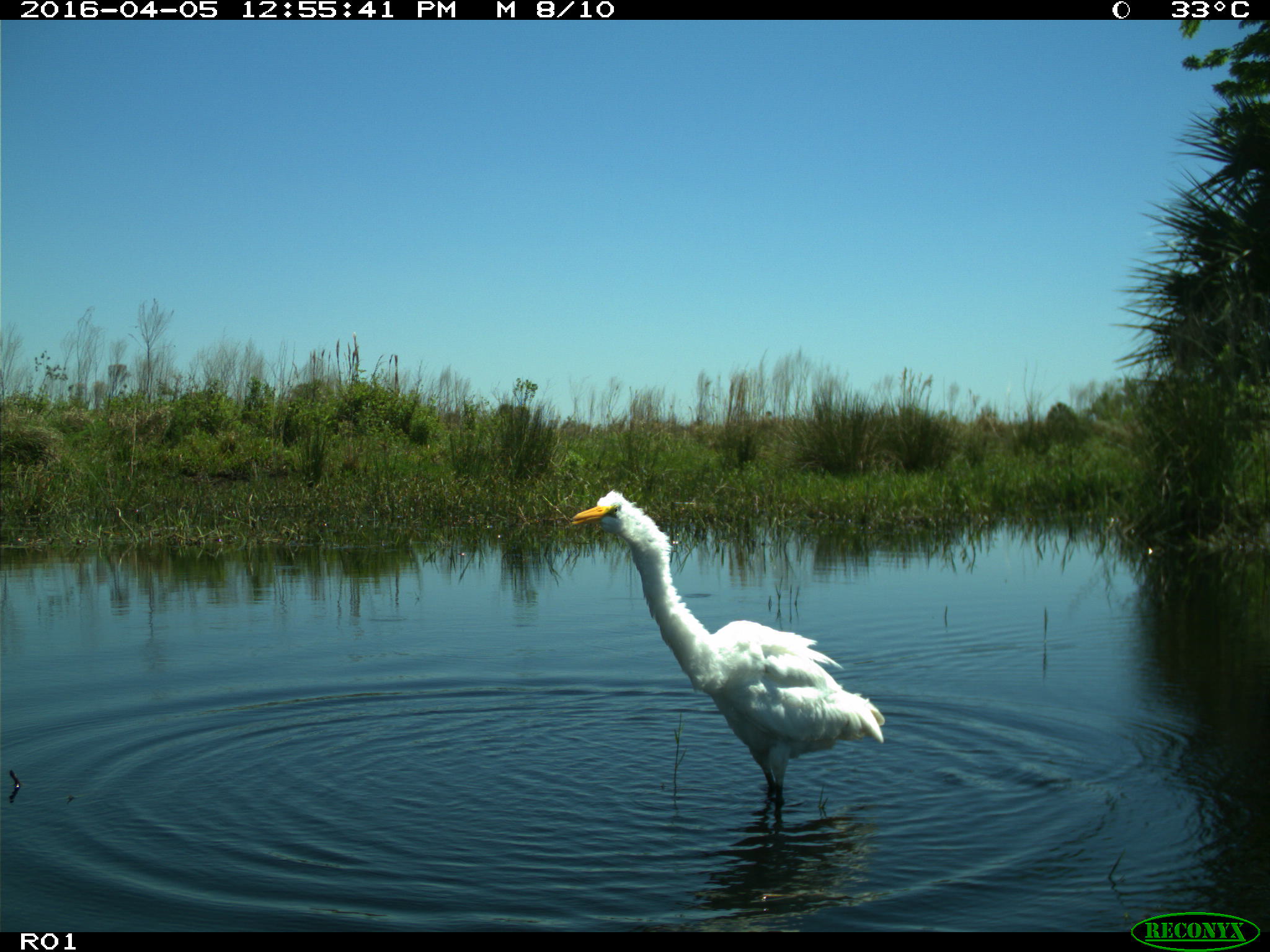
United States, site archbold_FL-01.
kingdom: Animalia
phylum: Chordata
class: Aves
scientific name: Aves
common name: birds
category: unidentified bird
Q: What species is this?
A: Unidentified bird (birds) (Aves).